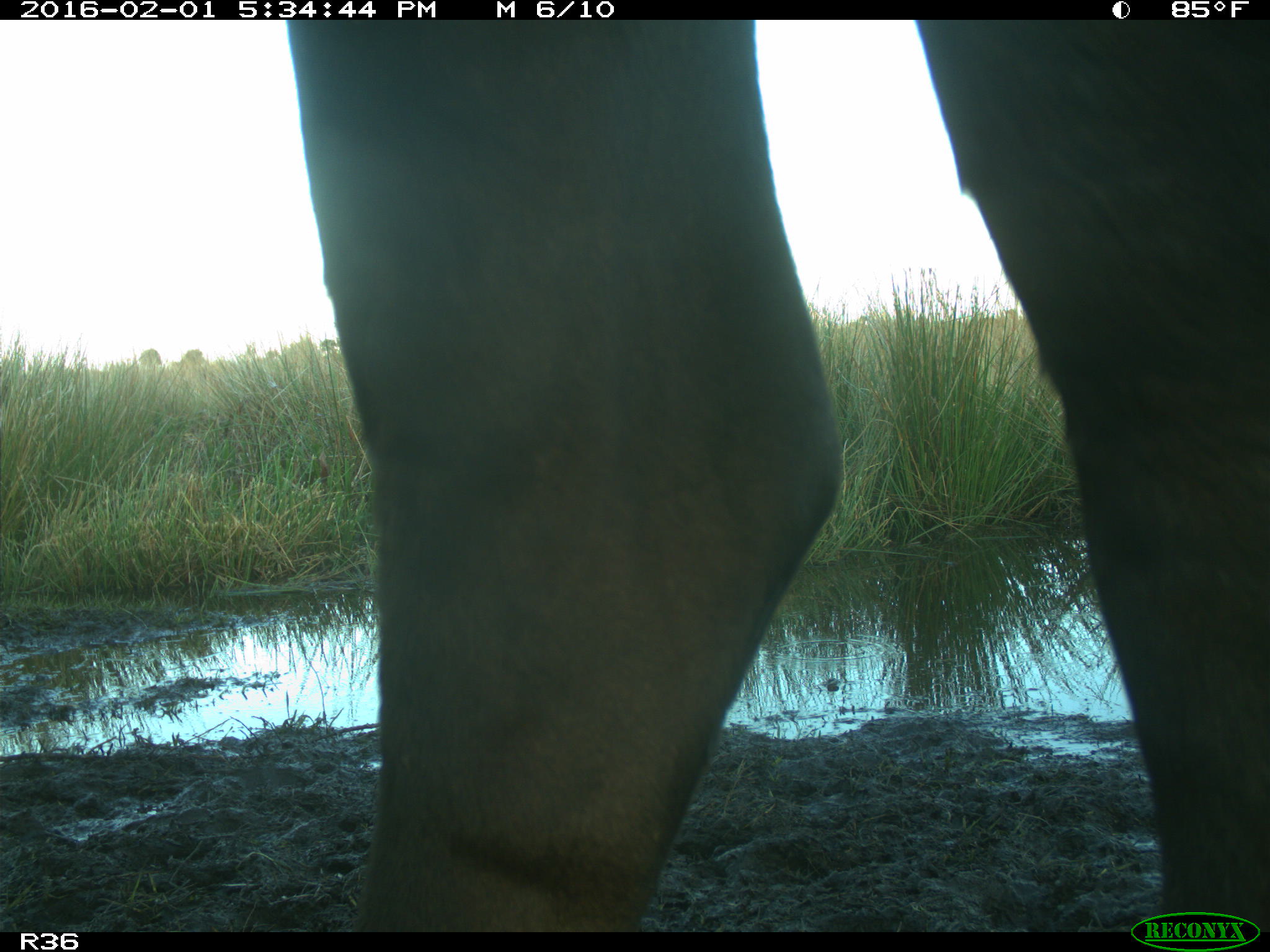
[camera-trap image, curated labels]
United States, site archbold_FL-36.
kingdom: Animalia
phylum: Chordata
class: Mammalia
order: Artiodactyla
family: Bovidae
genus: Bos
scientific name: Bos taurus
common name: domestic cow